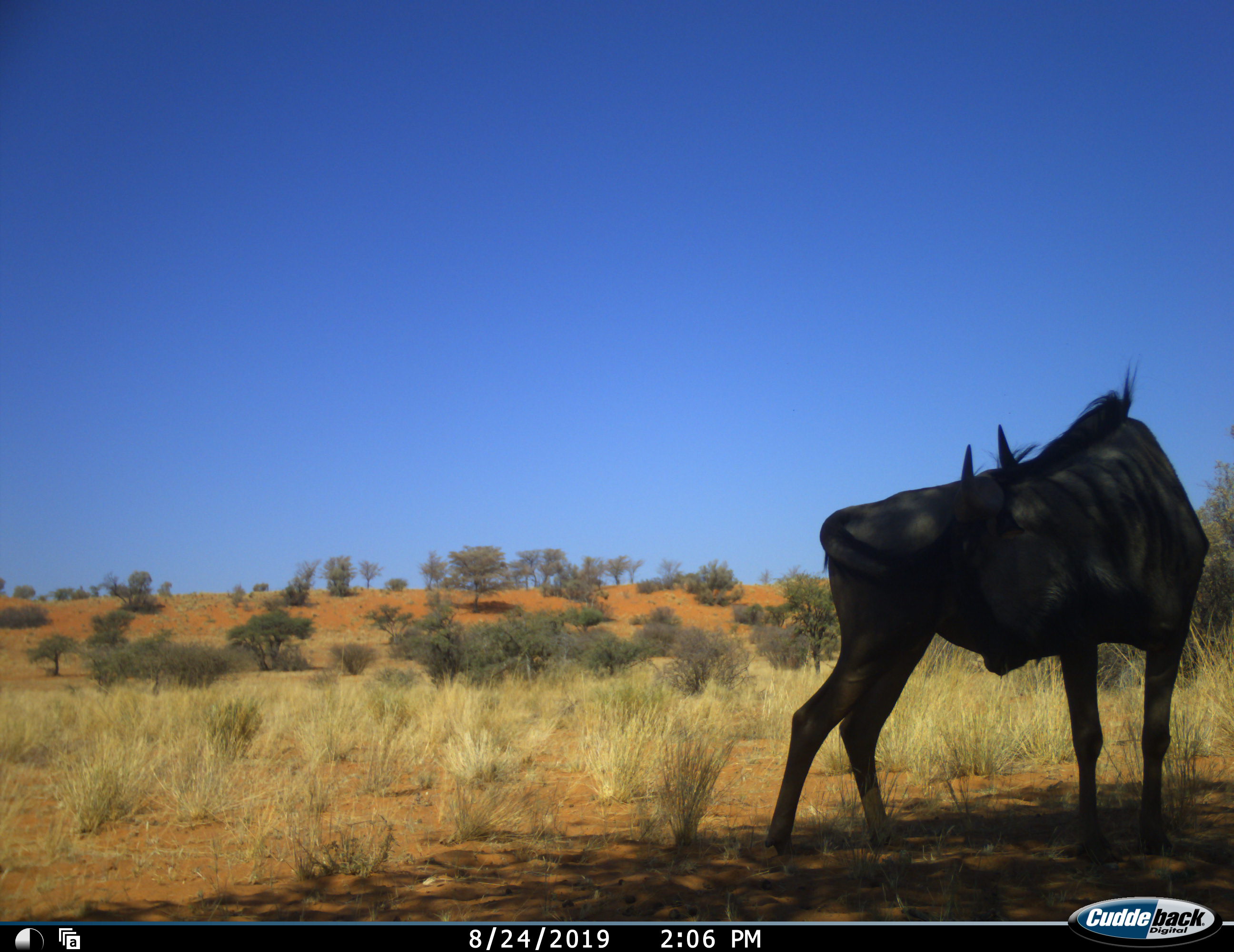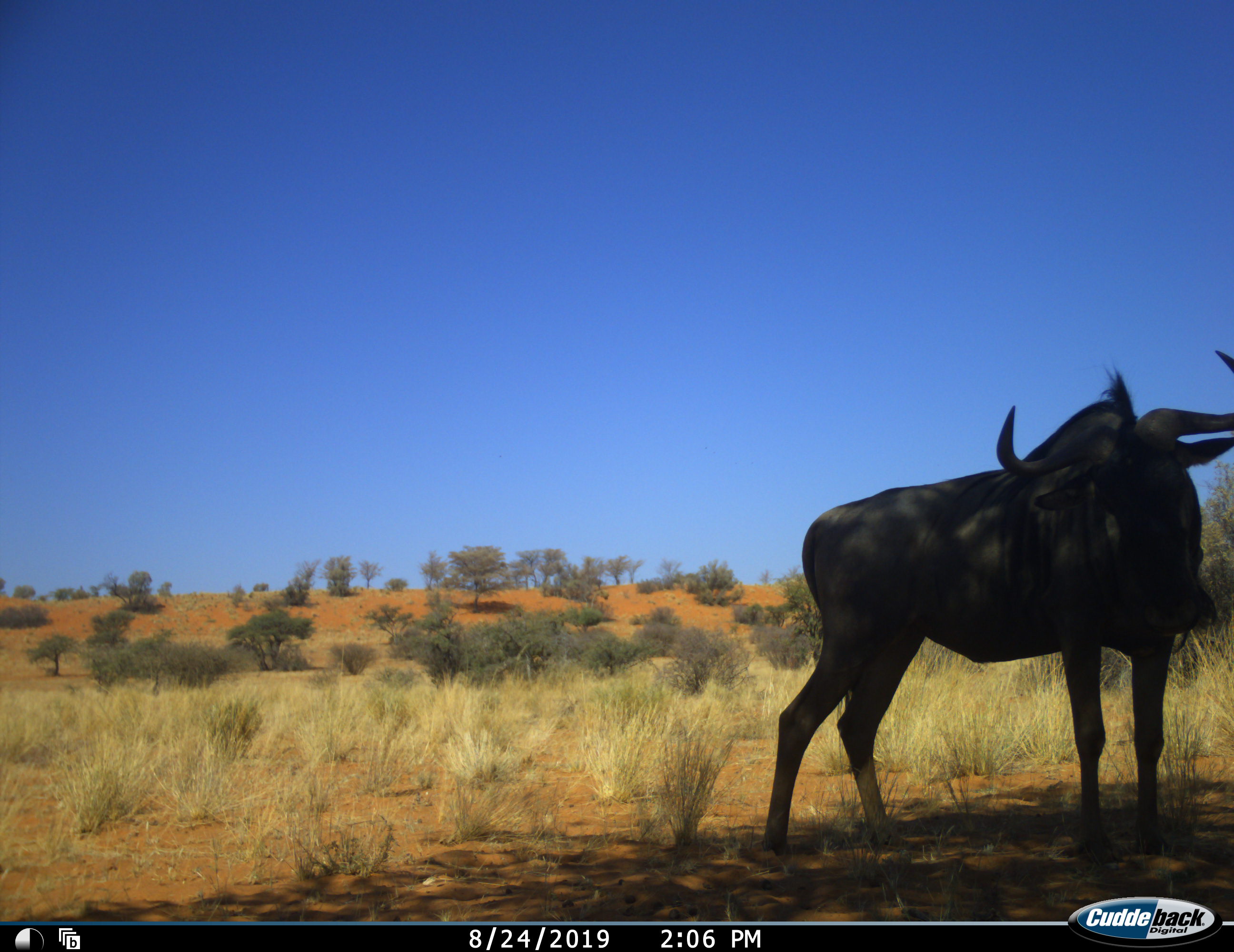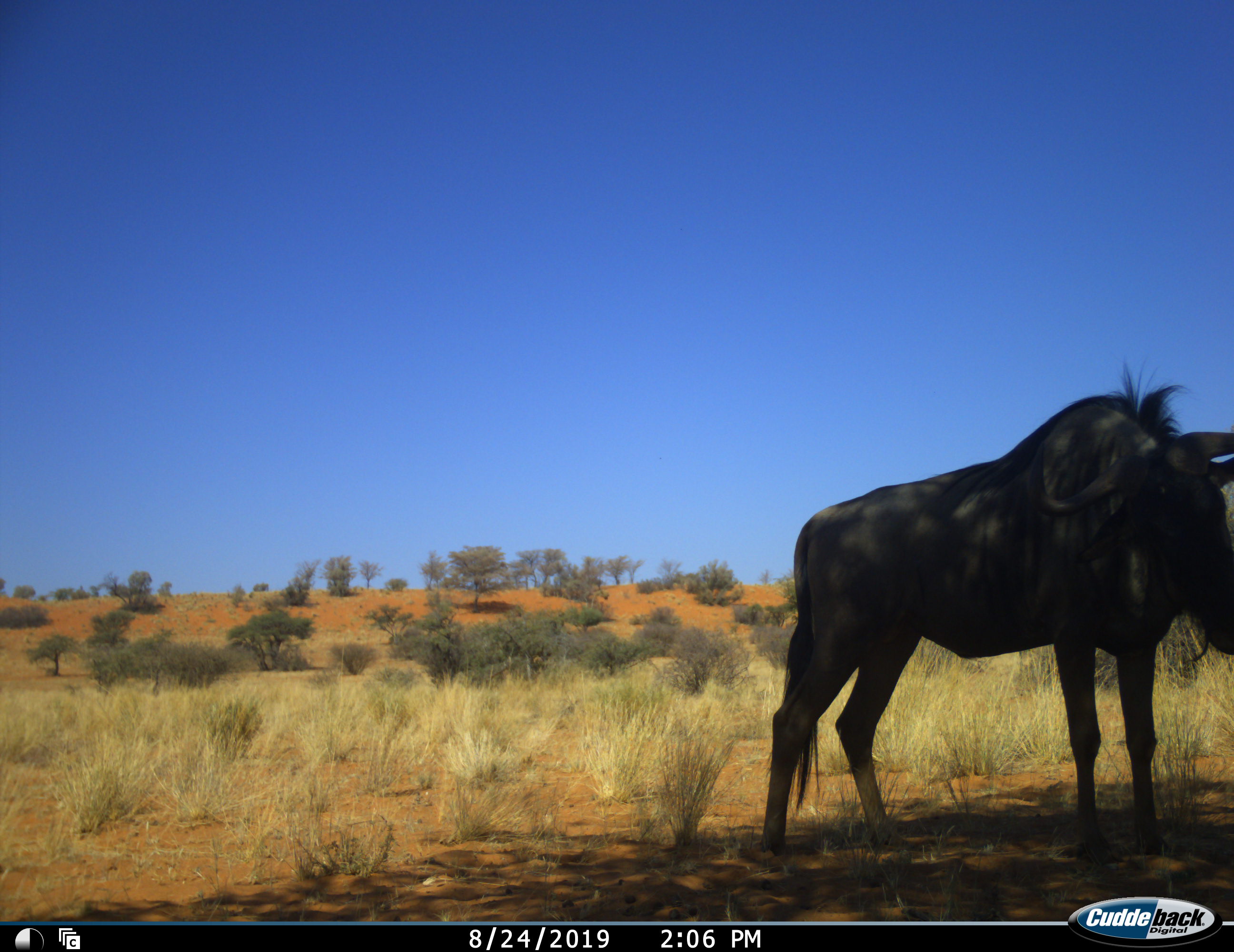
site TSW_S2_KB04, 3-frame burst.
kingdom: Animalia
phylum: Chordata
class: Mammalia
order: Artiodactyla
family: Bovidae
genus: Connochaetes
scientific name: Connochaetes taurinus taurinus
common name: blue wildebeest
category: wildebeestblue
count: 1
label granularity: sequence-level